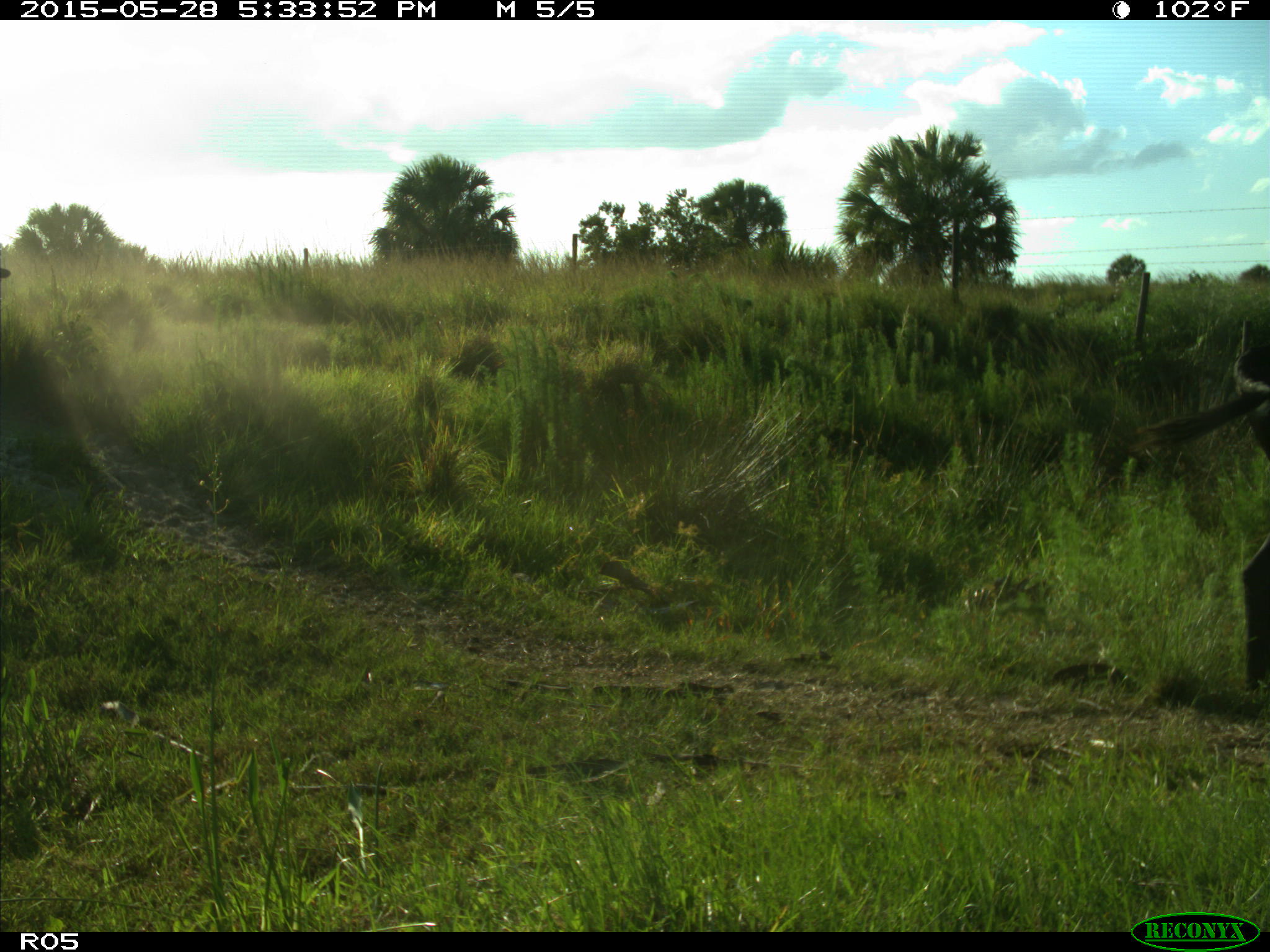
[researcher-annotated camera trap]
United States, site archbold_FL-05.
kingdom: Animalia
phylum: Chordata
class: Mammalia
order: Artiodactyla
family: Bovidae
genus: Bos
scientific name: Bos taurus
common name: domestic cow